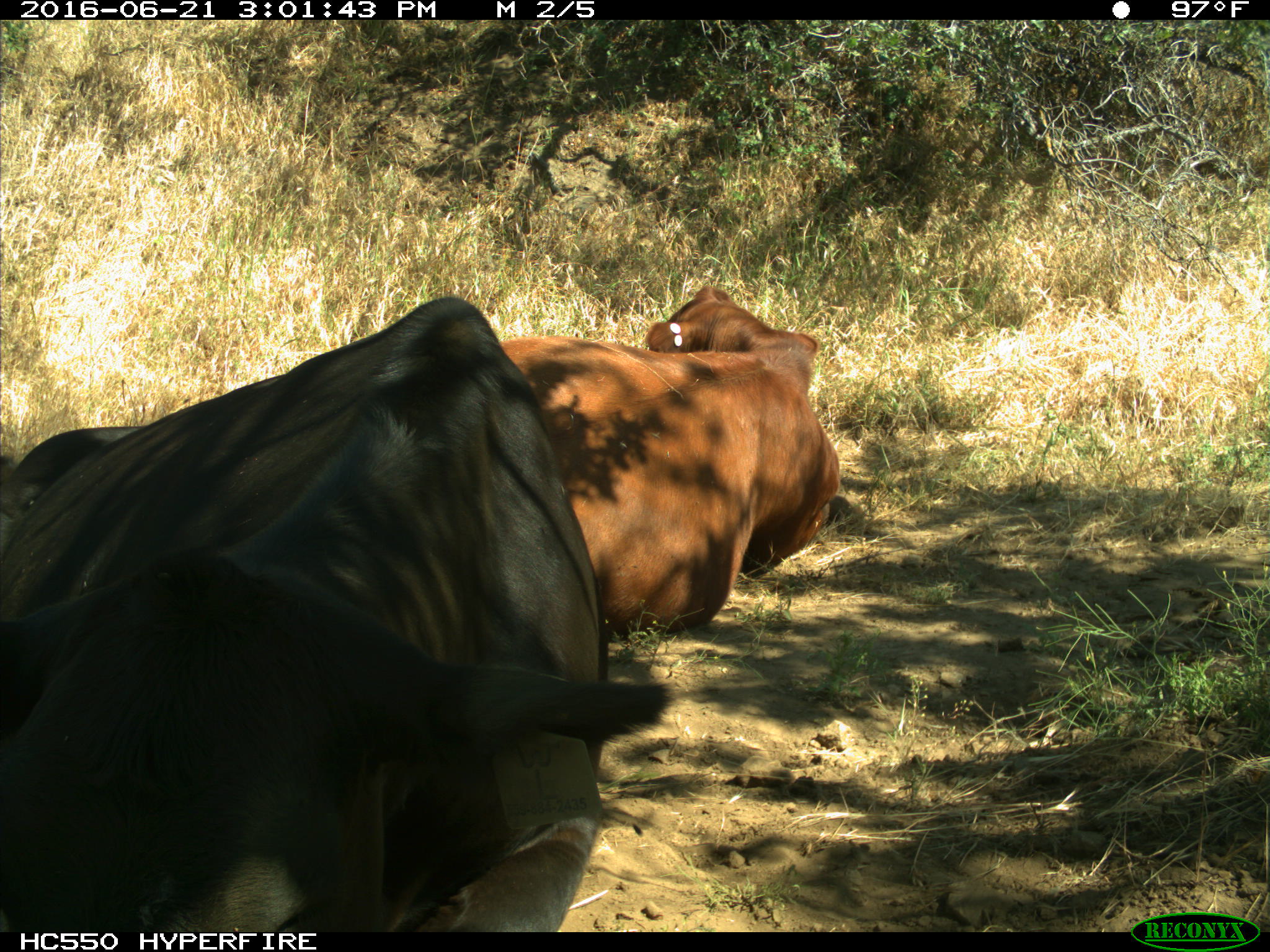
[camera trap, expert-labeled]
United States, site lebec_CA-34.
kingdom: Animalia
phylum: Chordata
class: Mammalia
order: Artiodactyla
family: Bovidae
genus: Bos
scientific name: Bos taurus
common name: domestic cow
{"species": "Bos taurus (domestic cow)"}